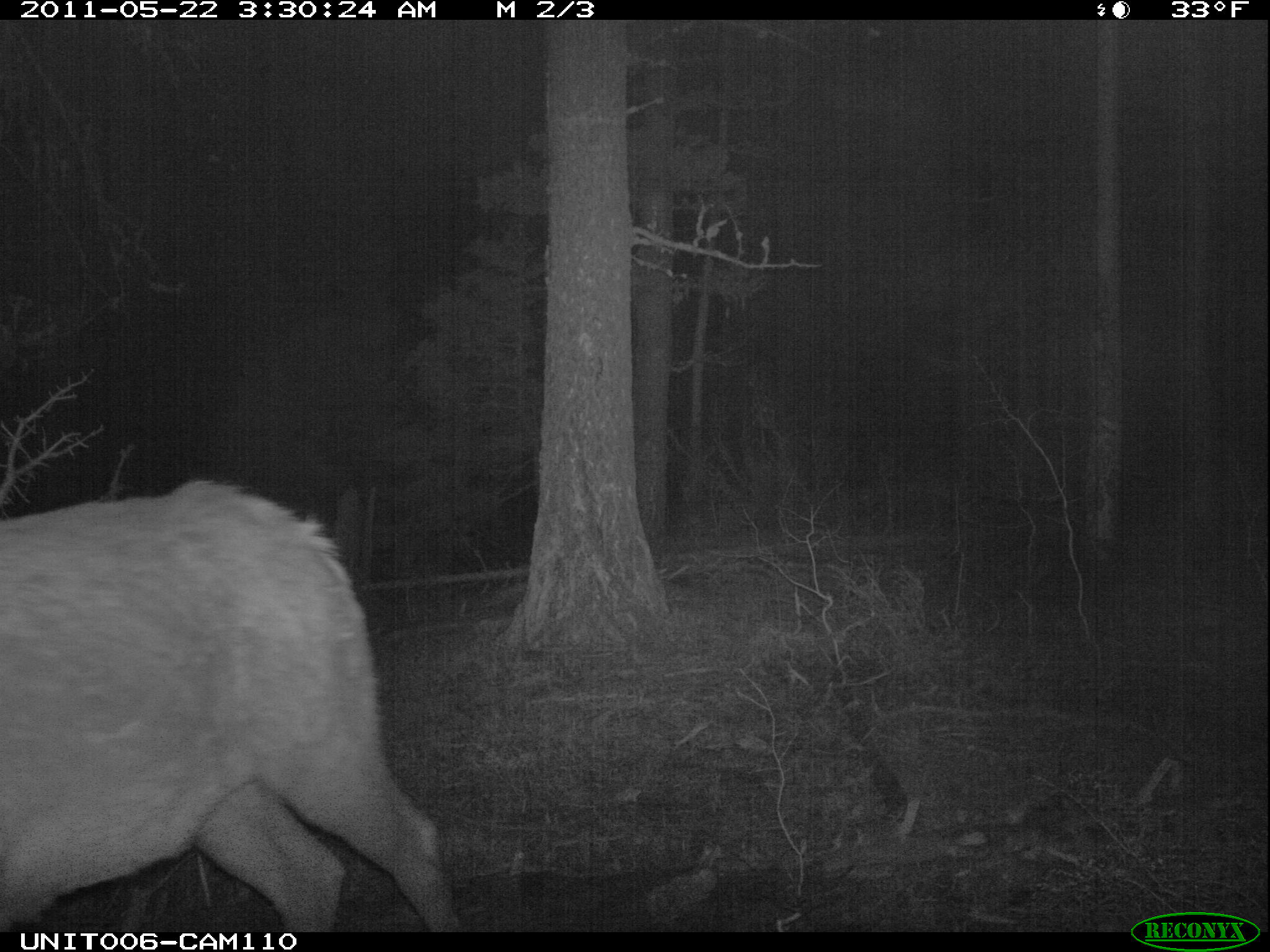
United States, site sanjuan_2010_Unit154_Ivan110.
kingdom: Animalia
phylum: Chordata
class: Mammalia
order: Artiodactyla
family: Cervidae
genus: Cervus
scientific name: Cervus elaphus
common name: red deer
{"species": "Cervus elaphus (red deer)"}